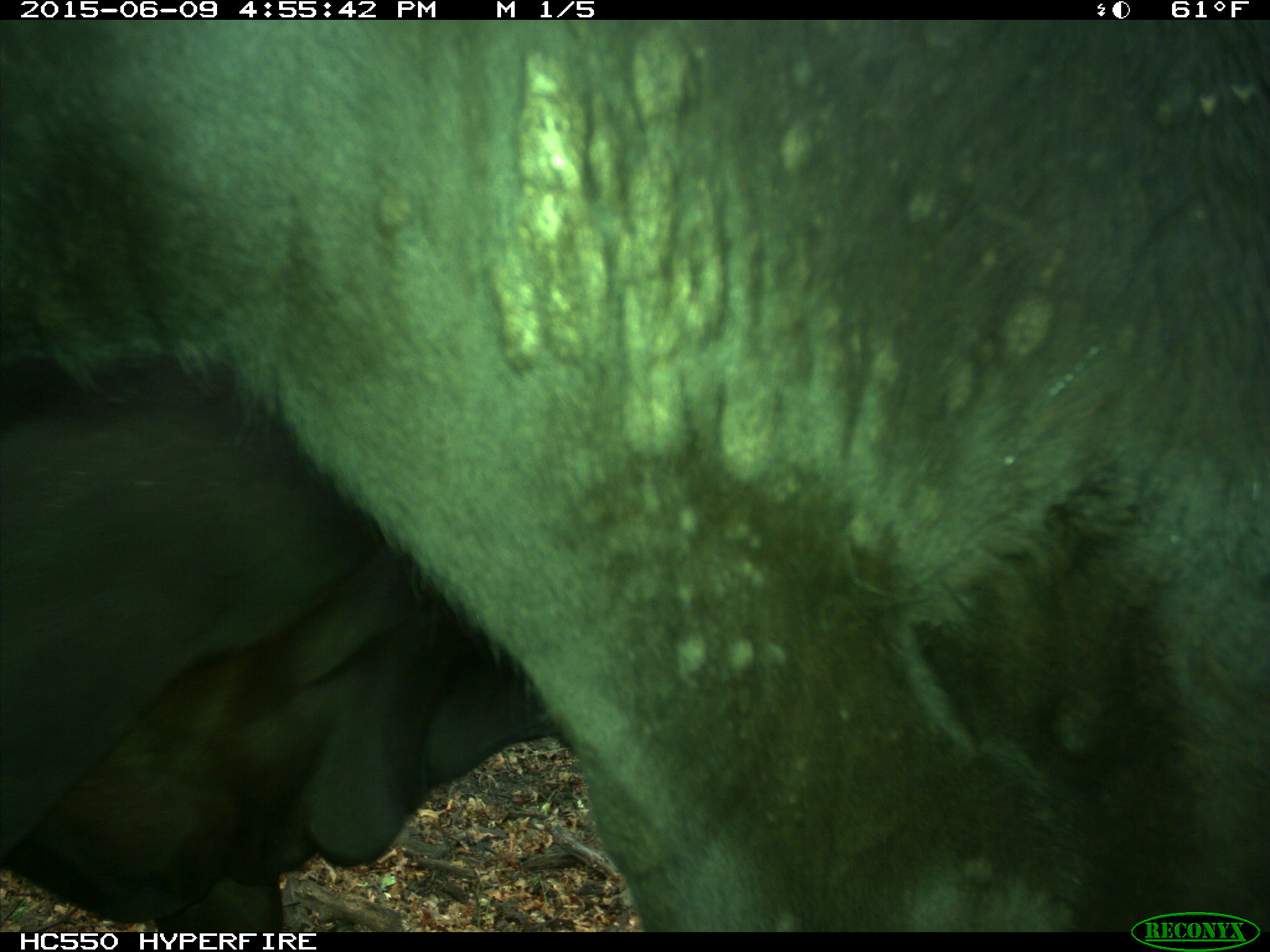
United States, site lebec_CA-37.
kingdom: Animalia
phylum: Chordata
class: Mammalia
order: Artiodactyla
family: Bovidae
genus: Bos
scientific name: Bos taurus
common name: domestic cow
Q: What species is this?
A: Bos taurus (domestic cow).